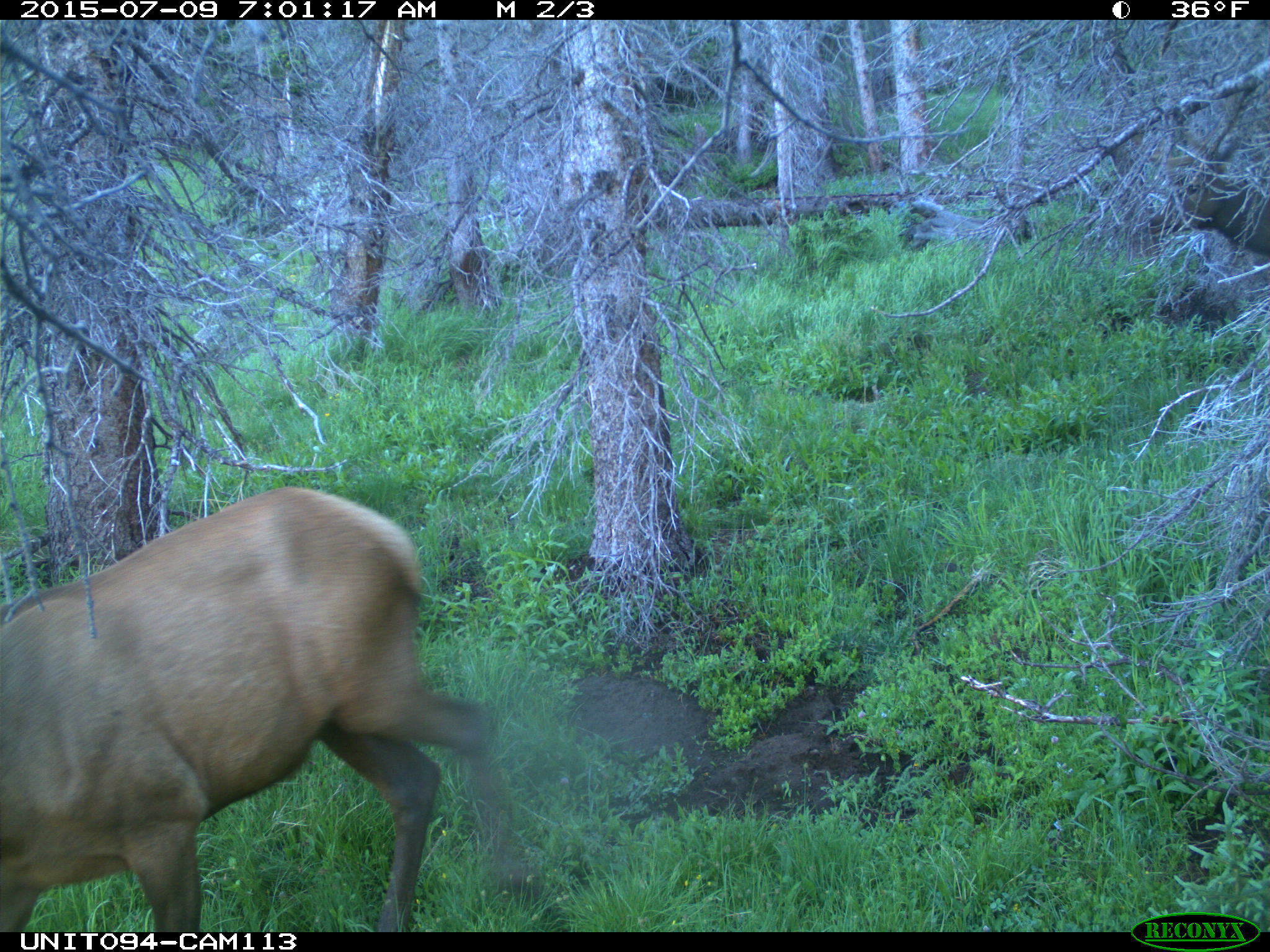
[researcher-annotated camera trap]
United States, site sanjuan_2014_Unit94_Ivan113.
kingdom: Animalia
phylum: Chordata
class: Mammalia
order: Artiodactyla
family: Cervidae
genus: Cervus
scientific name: Cervus elaphus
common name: red deer